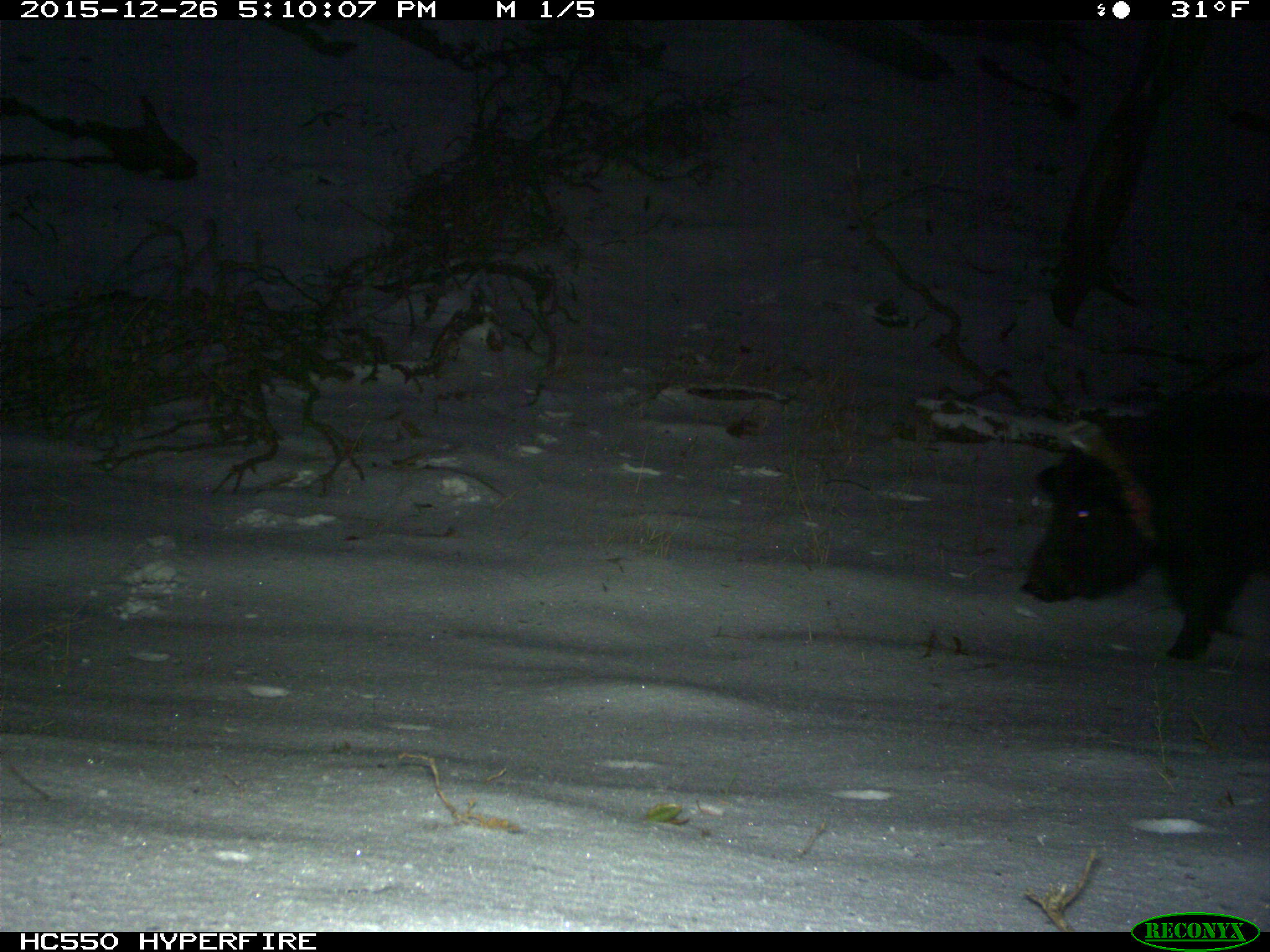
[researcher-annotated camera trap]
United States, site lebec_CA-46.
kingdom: Animalia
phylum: Chordata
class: Mammalia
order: Artiodactyla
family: Suidae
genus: Sus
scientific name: Sus scrofa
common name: wild boar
Sus scrofa (wild boar).